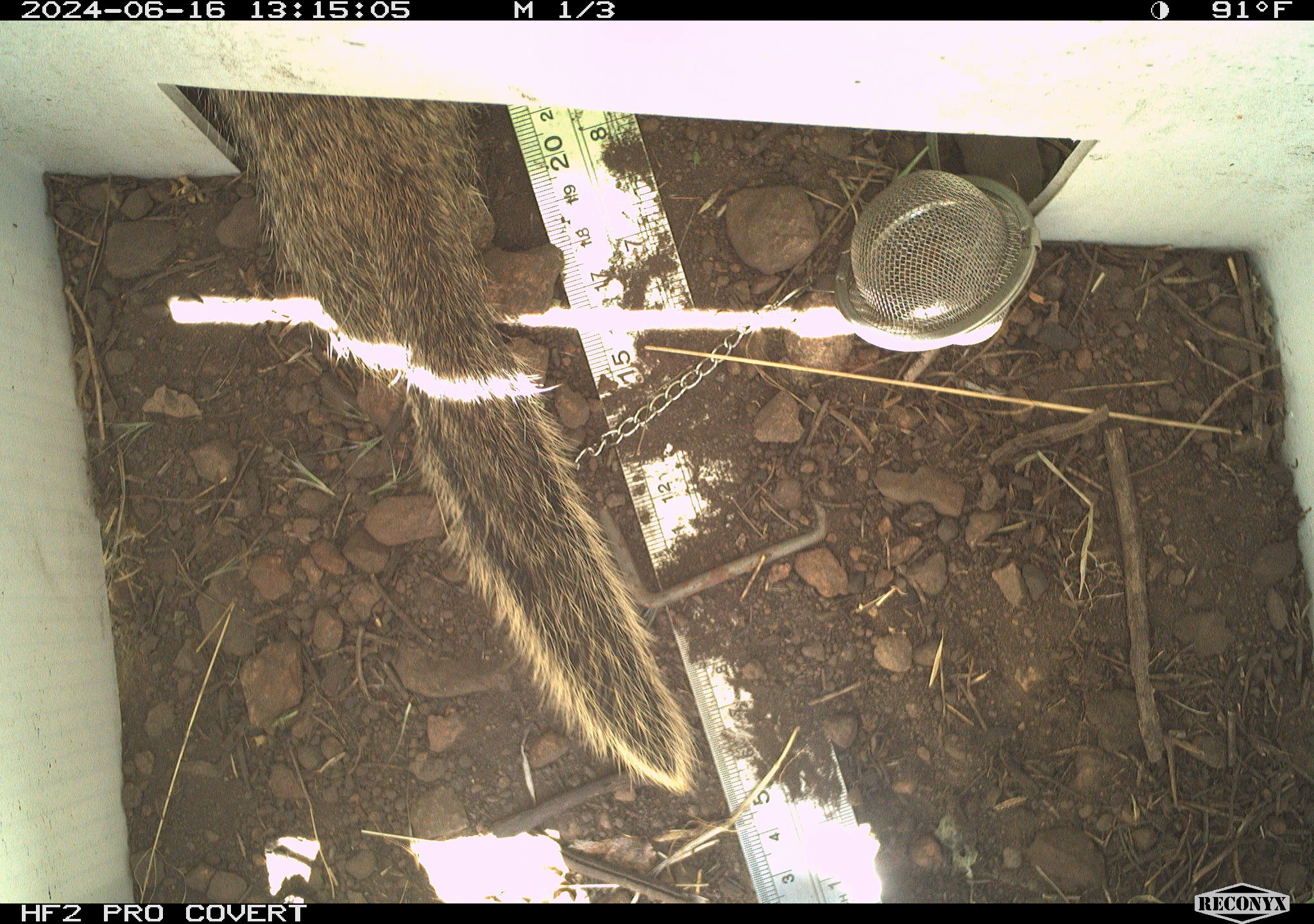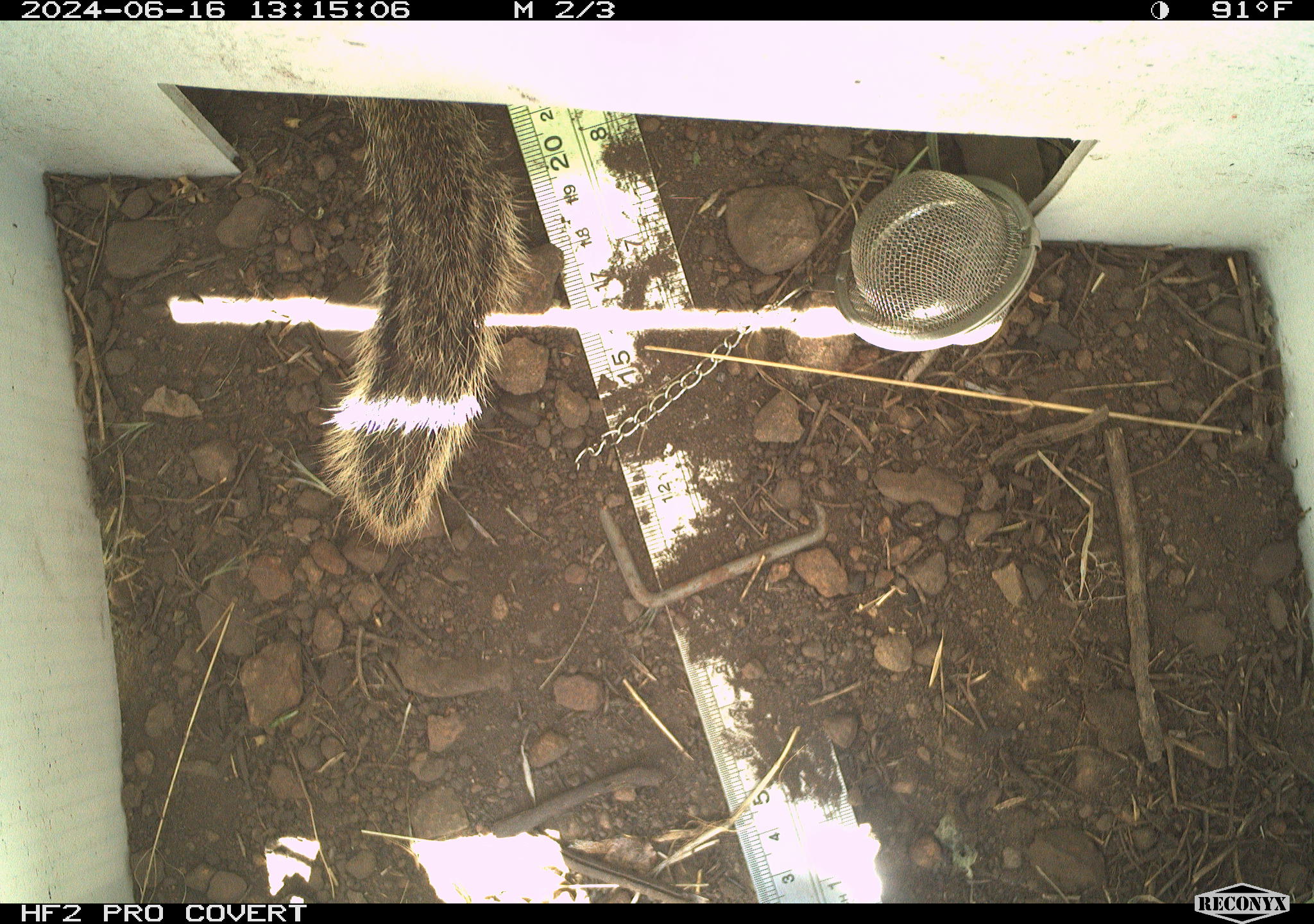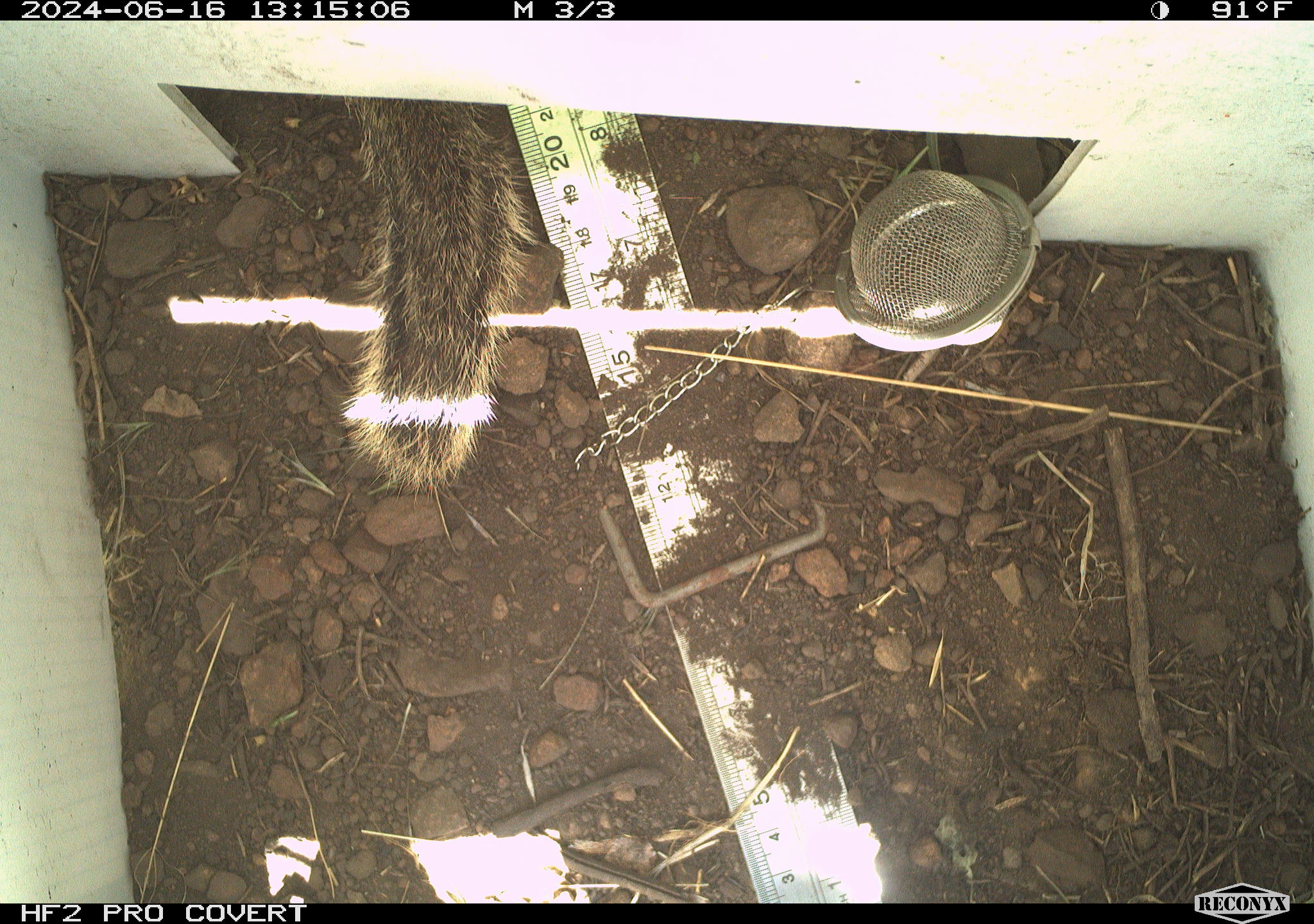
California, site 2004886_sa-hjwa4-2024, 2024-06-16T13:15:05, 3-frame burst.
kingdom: Animalia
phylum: Chordata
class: Mammalia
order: Rodentia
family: Sciuridae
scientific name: Sciuridae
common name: squirrels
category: sciuridae family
Sciuridae family (squirrels) (Sciuridae).